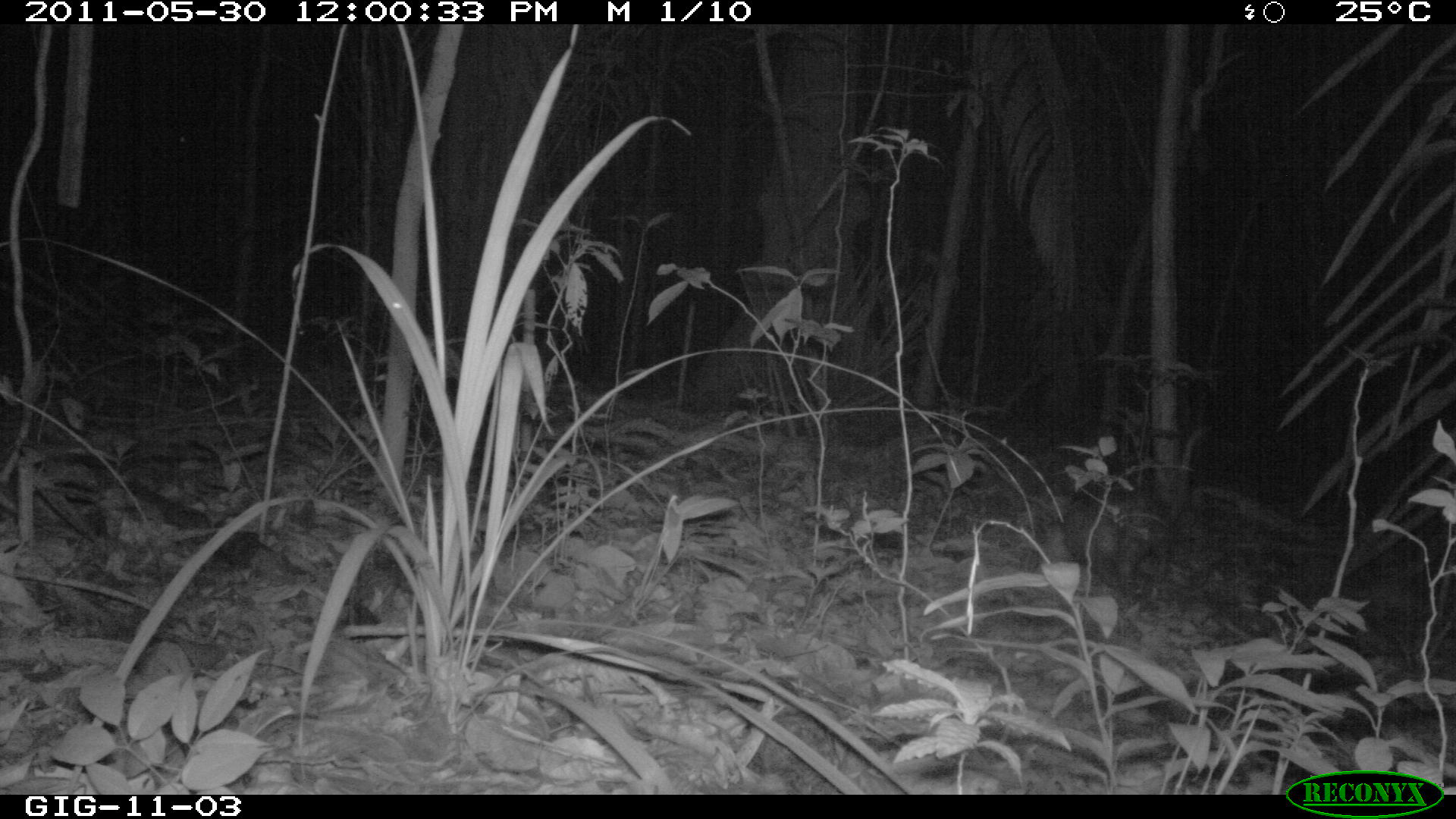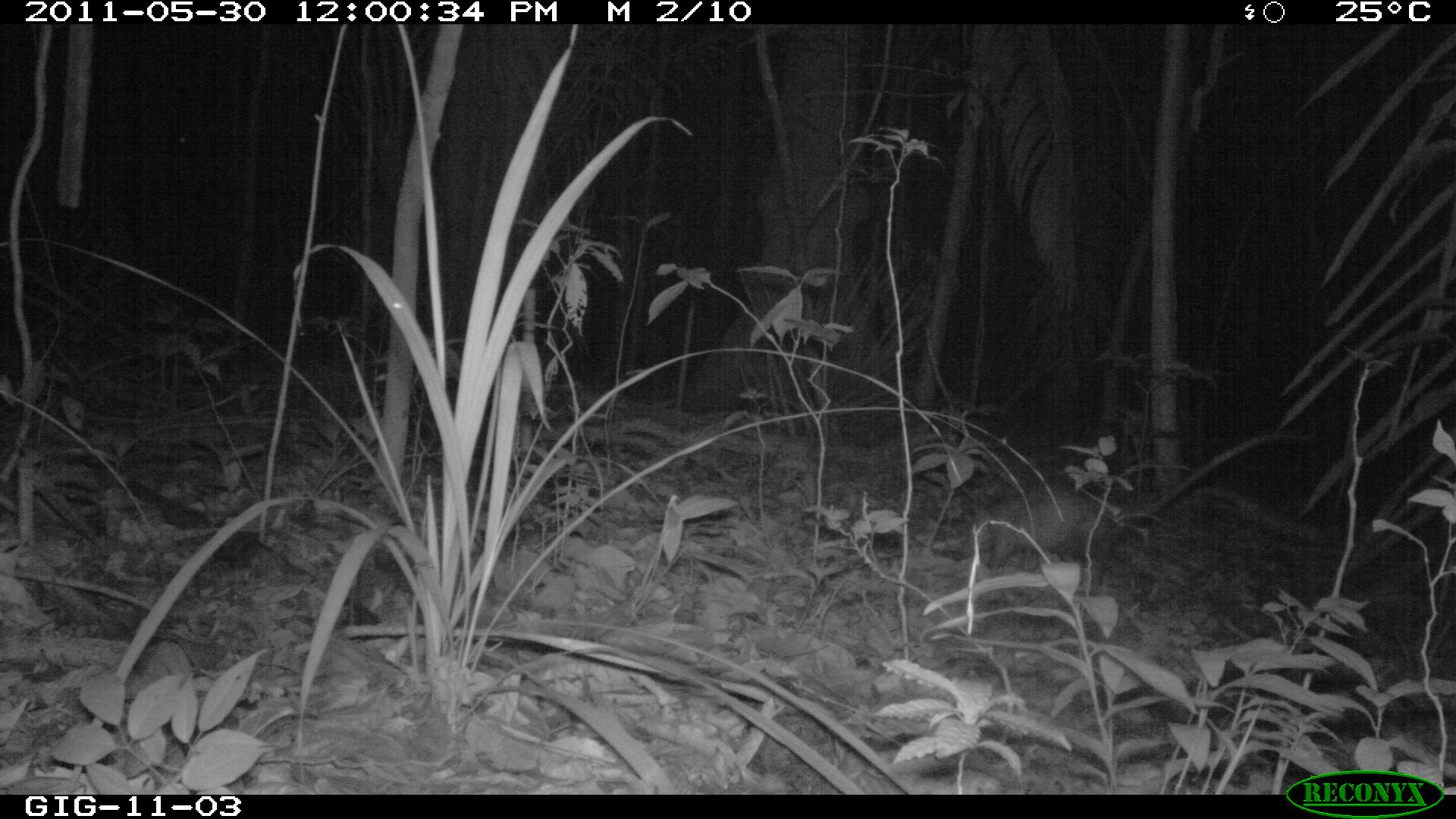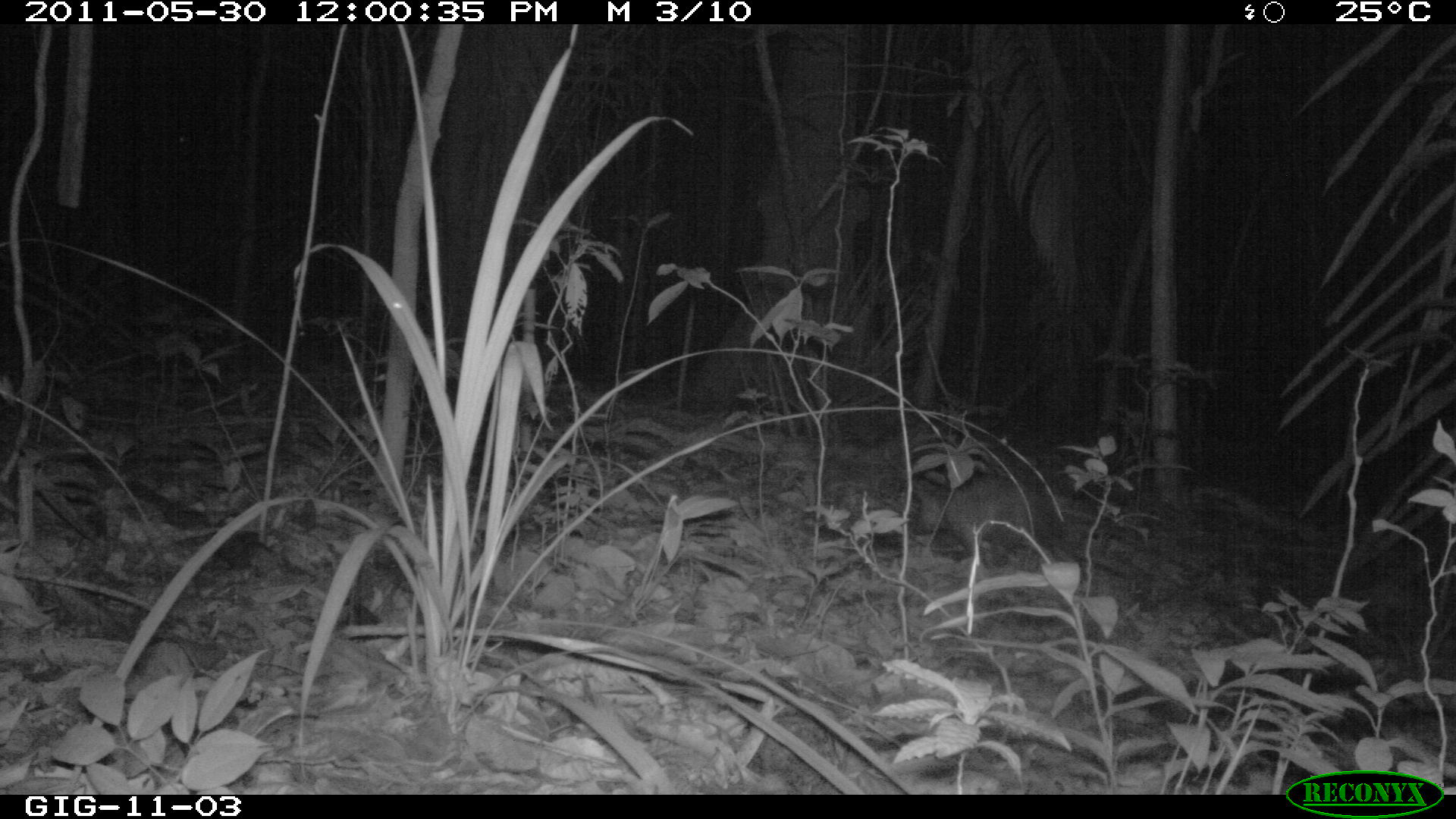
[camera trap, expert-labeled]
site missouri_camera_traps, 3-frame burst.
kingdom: Animalia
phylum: Chordata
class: Mammalia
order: Didelphimorphia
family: Didelphidae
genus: Didelphis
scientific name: Didelphis marsupialis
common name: common opossum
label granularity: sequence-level